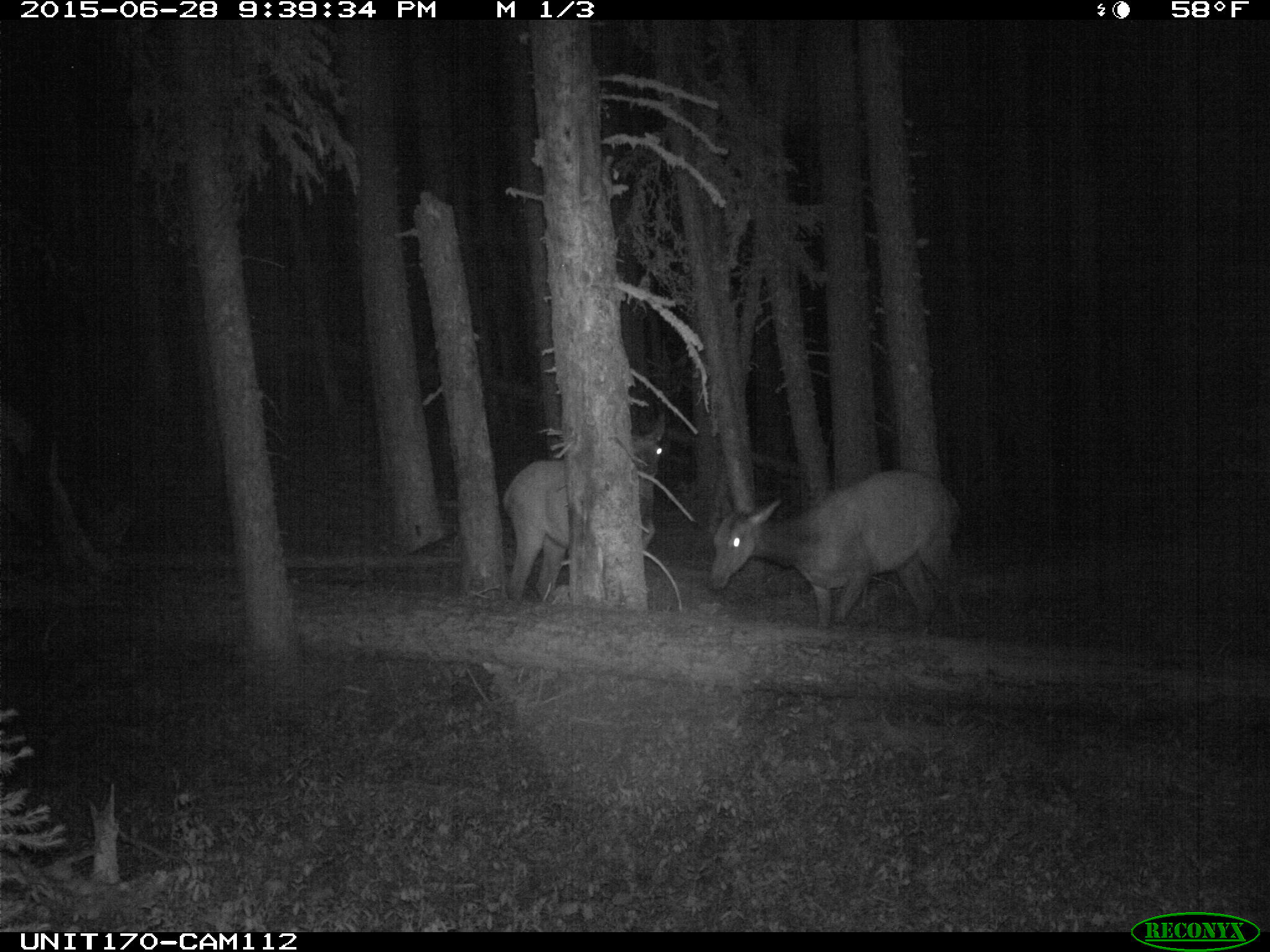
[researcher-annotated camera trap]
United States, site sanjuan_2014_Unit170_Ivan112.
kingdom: Animalia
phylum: Chordata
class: Mammalia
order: Artiodactyla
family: Cervidae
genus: Cervus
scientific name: Cervus elaphus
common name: red deer